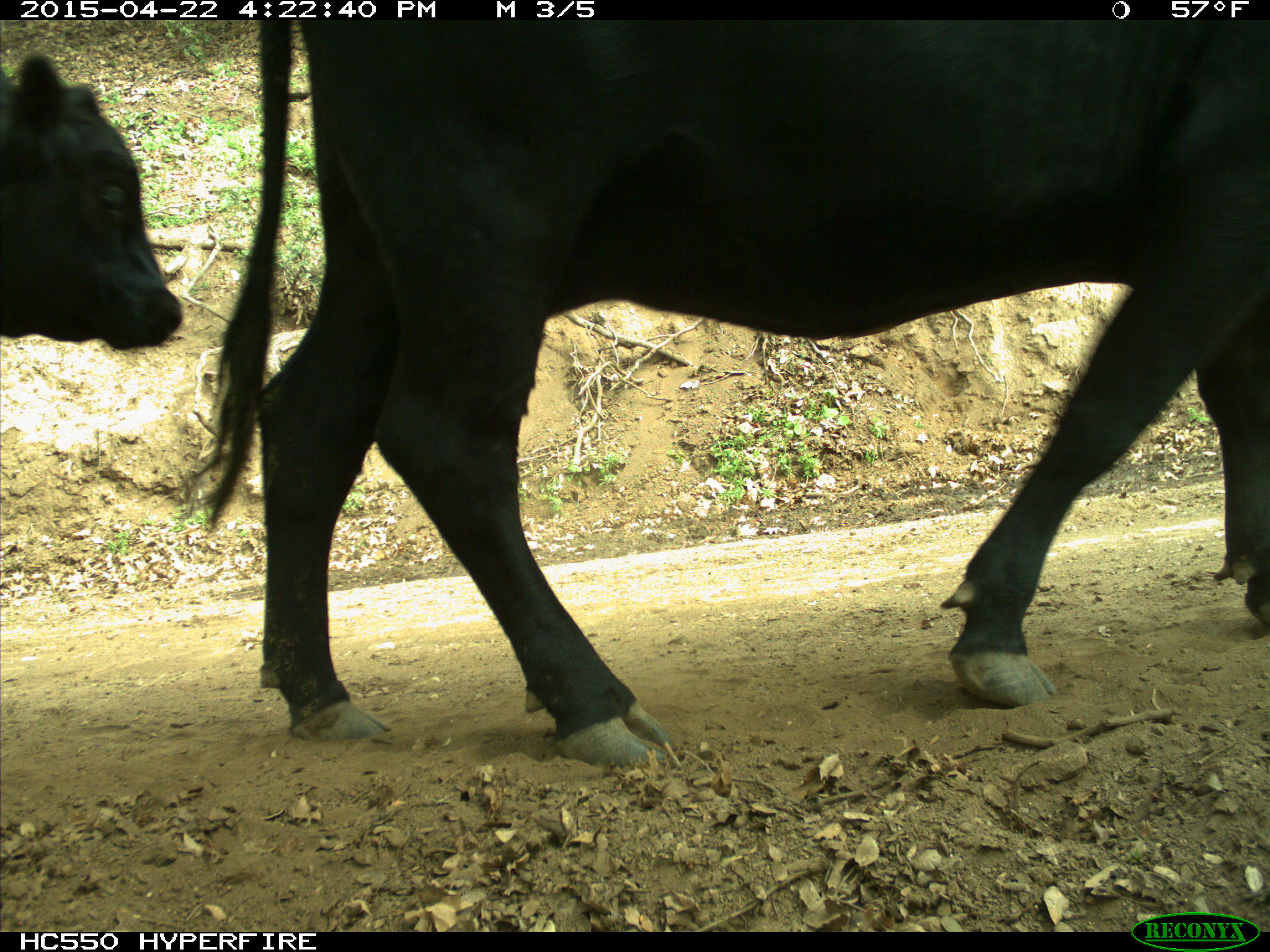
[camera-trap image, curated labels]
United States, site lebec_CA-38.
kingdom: Animalia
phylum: Chordata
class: Mammalia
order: Artiodactyla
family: Bovidae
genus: Bos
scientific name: Bos taurus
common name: domestic cow